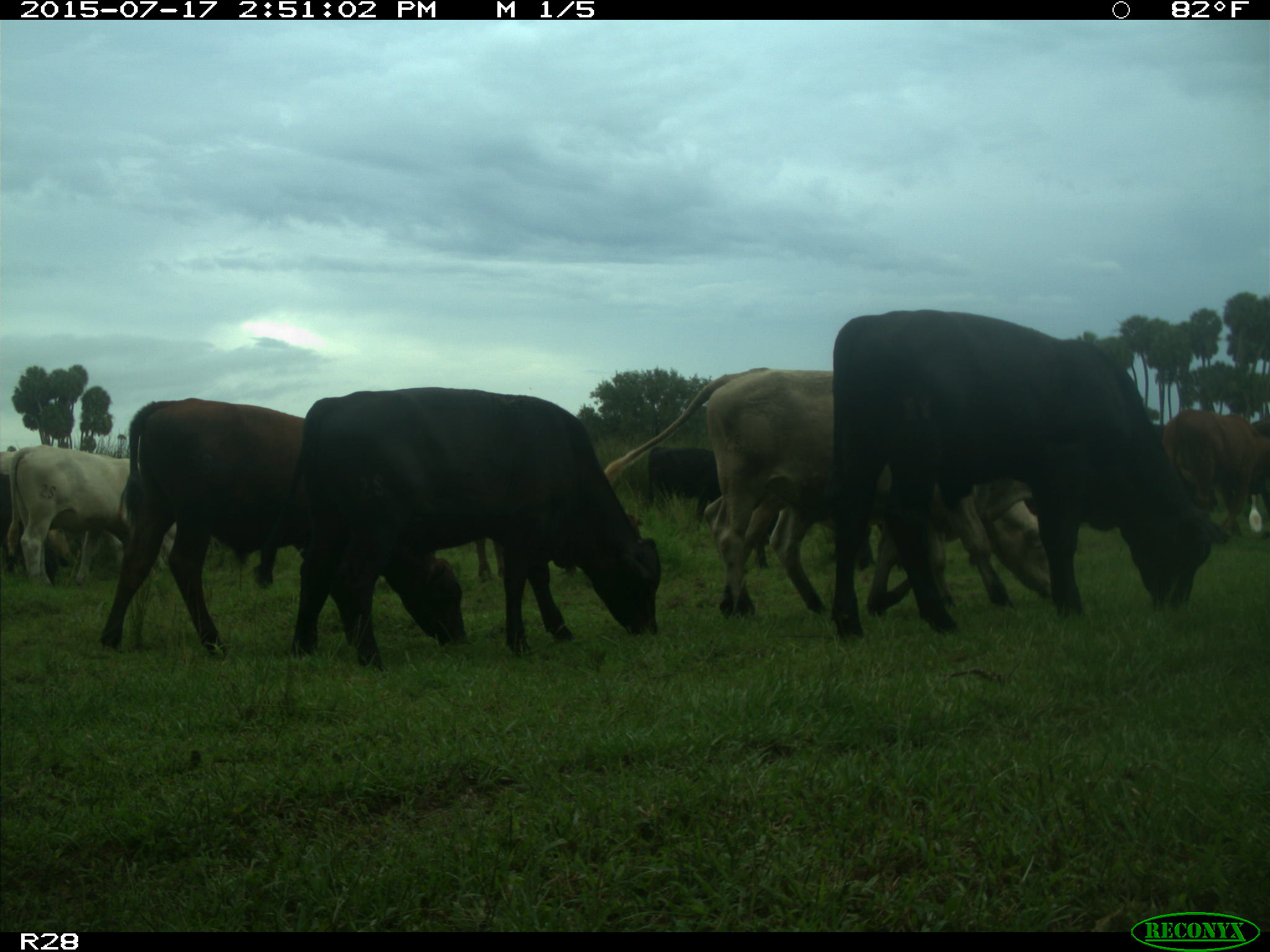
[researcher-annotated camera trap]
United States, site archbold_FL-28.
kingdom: Animalia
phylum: Chordata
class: Mammalia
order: Artiodactyla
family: Bovidae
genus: Bos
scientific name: Bos taurus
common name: domestic cow